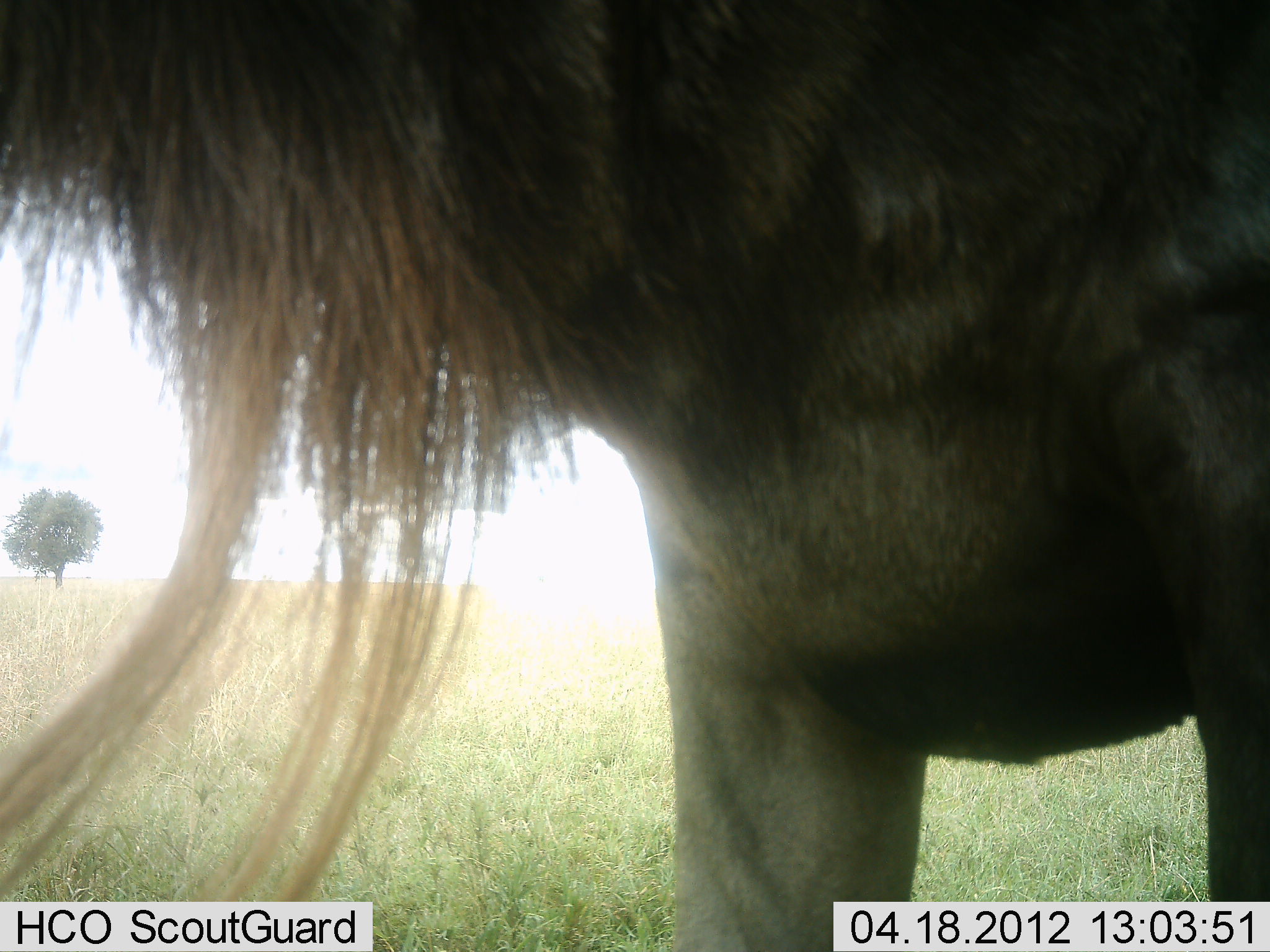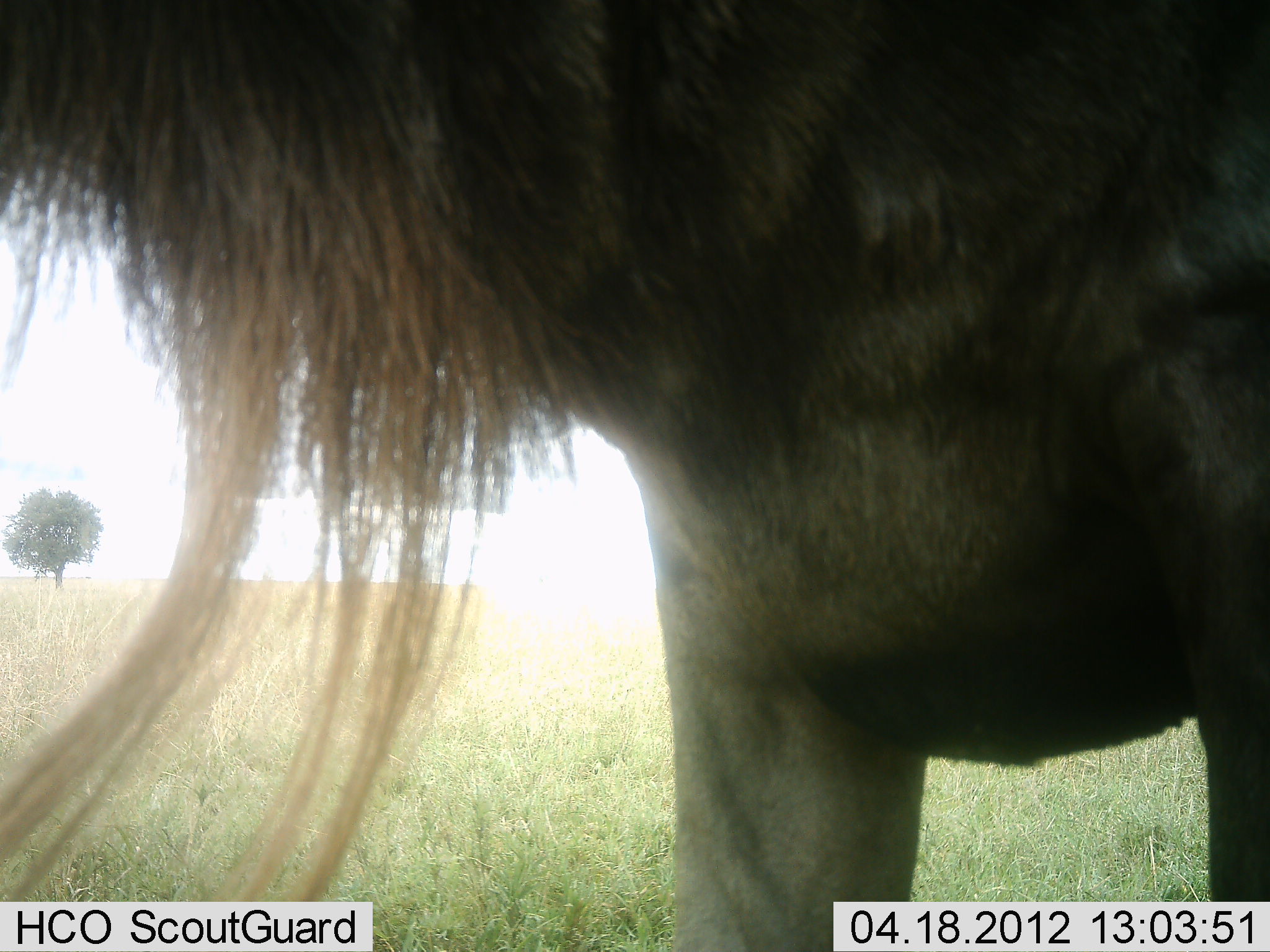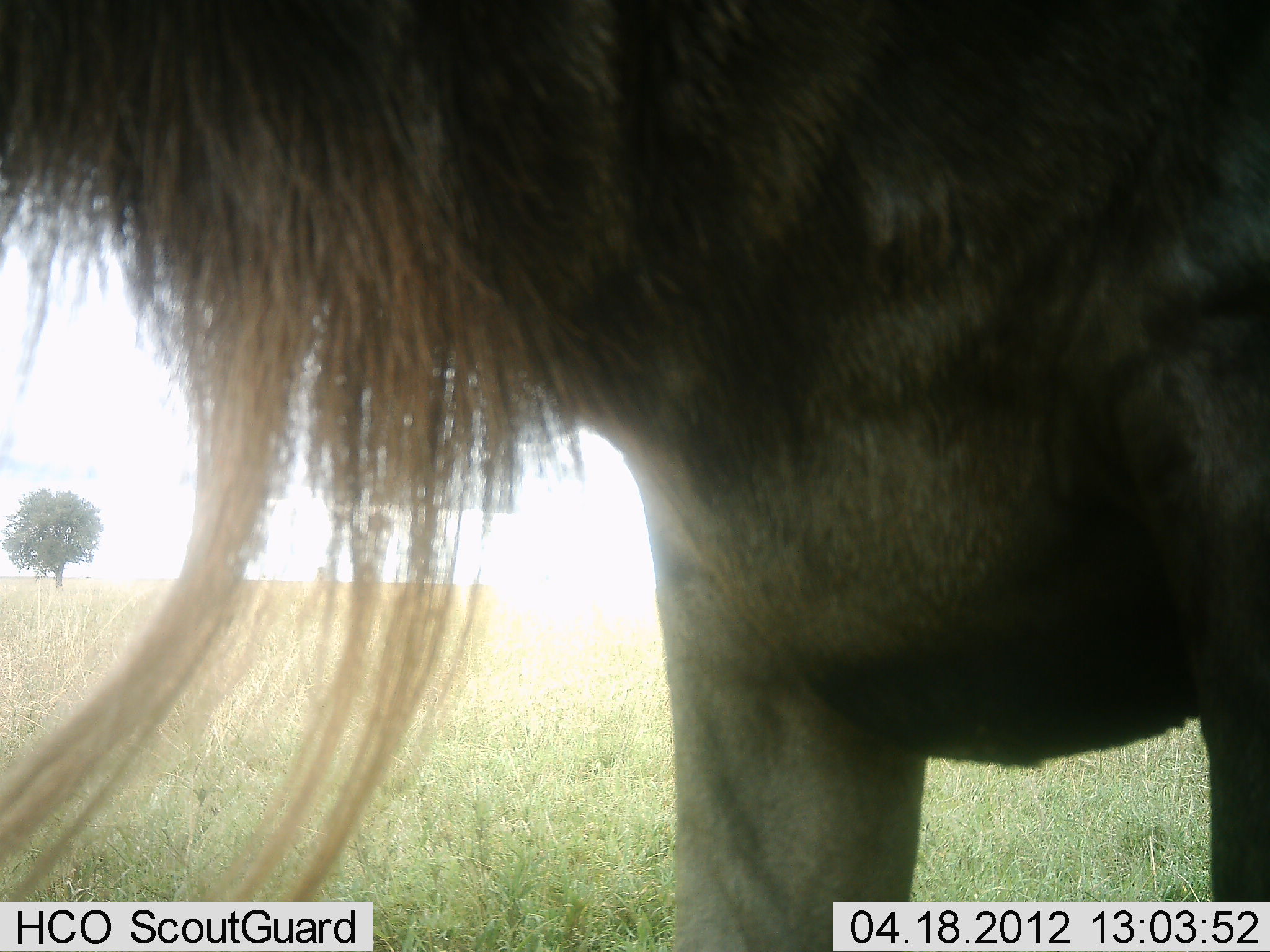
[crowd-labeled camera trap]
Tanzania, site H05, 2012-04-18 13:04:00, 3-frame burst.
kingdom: Animalia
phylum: Chordata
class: Mammalia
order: Artiodactyla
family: Bovidae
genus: Connochaetes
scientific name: Connochaetes taurinus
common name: blue wildebeest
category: wildebeest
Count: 1.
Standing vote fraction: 95%.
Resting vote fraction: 0%.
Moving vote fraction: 5%.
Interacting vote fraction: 0%.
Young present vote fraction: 0%.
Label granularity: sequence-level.